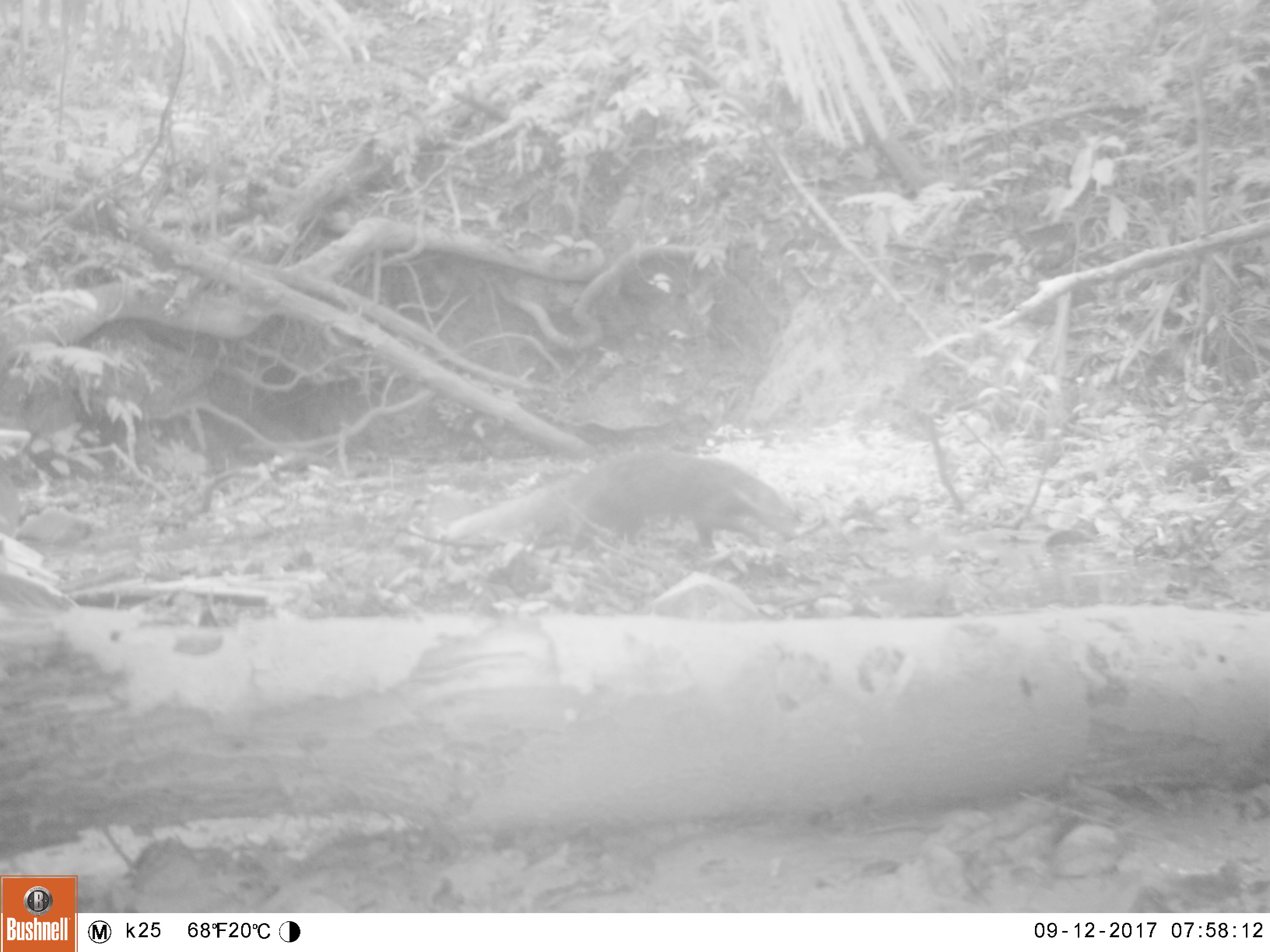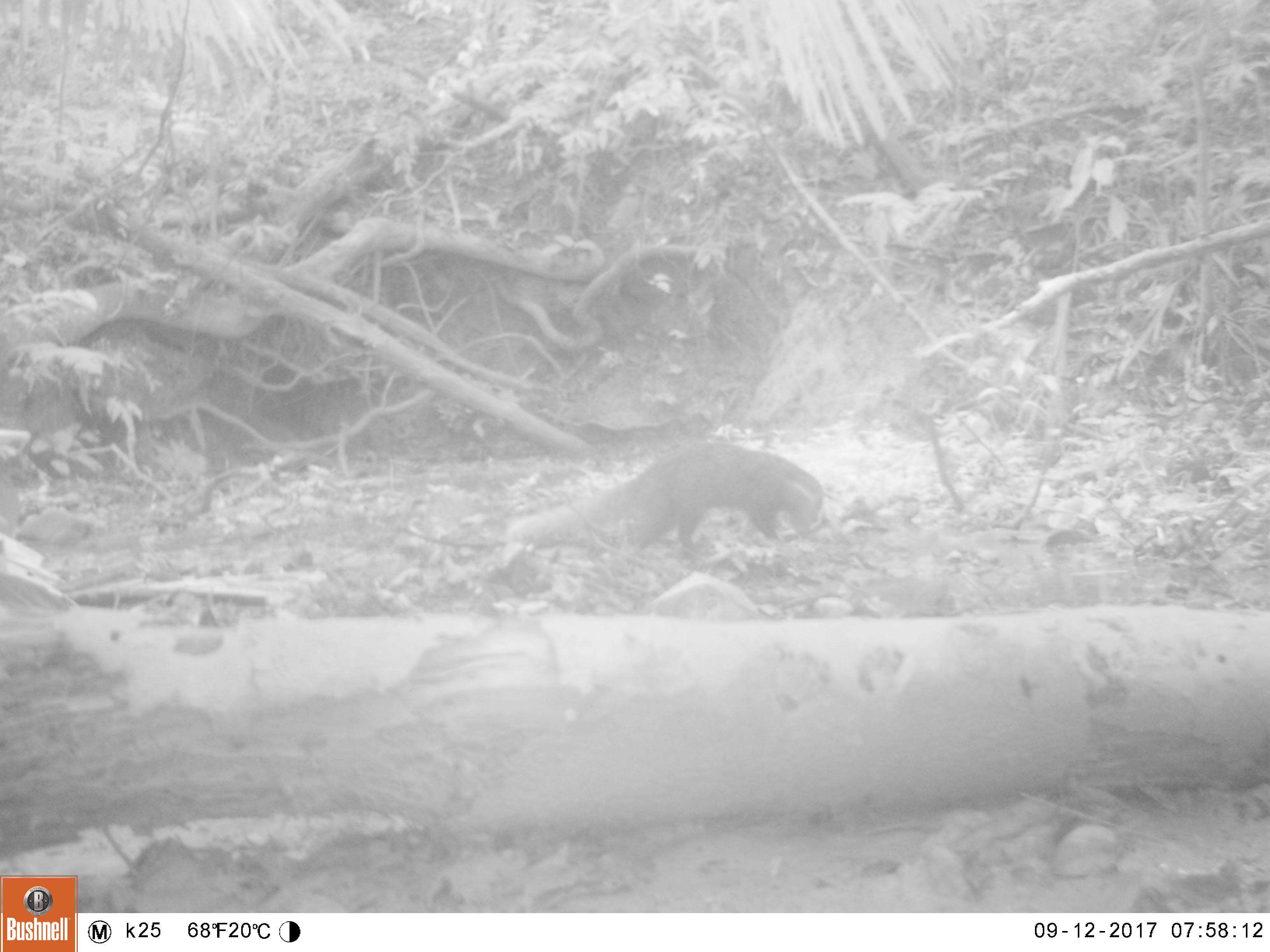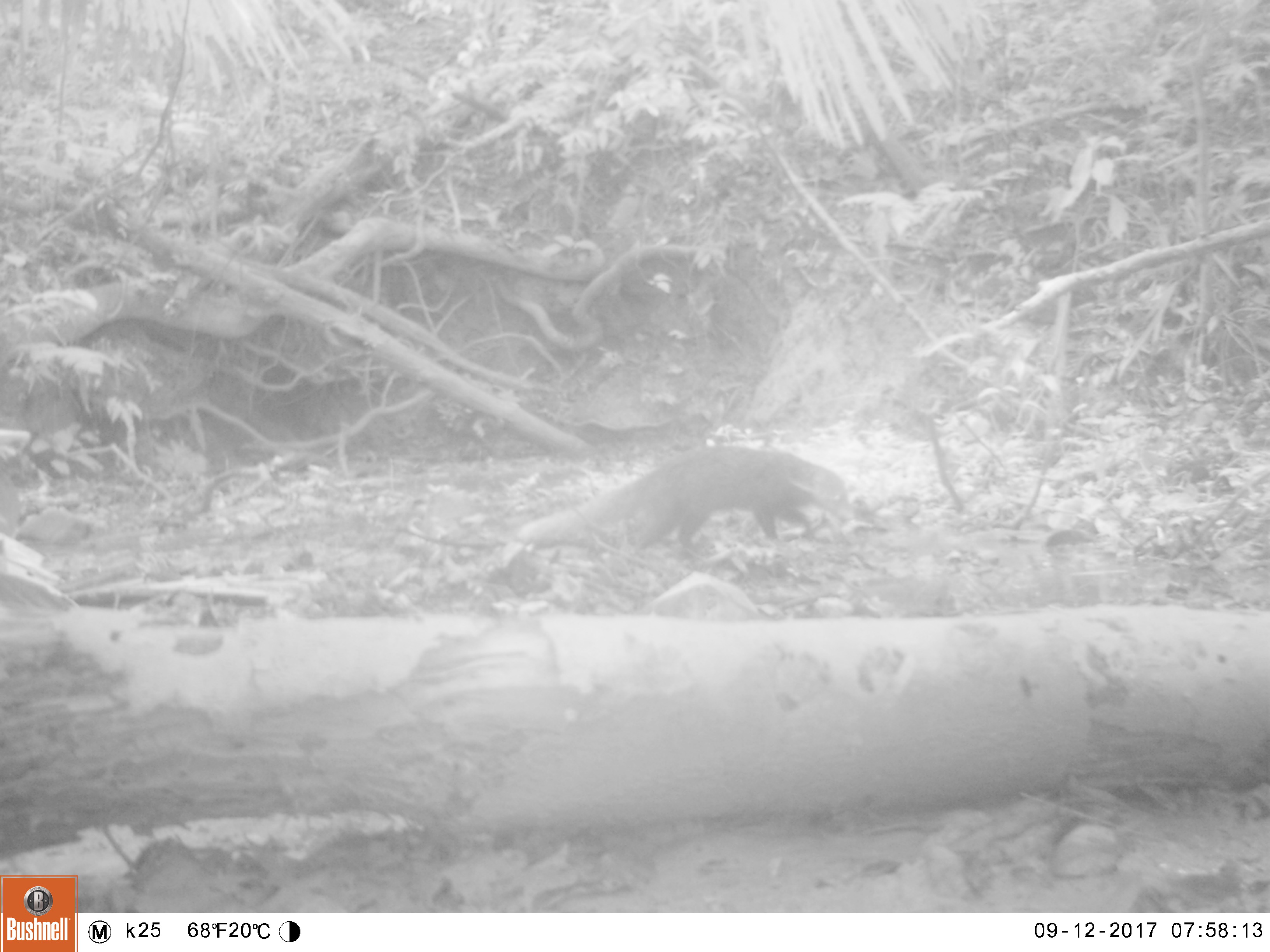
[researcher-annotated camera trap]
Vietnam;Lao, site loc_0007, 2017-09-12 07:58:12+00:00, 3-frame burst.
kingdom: Animalia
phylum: Chordata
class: Mammalia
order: Carnivora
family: Herpestidae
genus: Urva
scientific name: Urva urva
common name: crab-eating mongoose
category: crab eating mongoose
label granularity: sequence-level